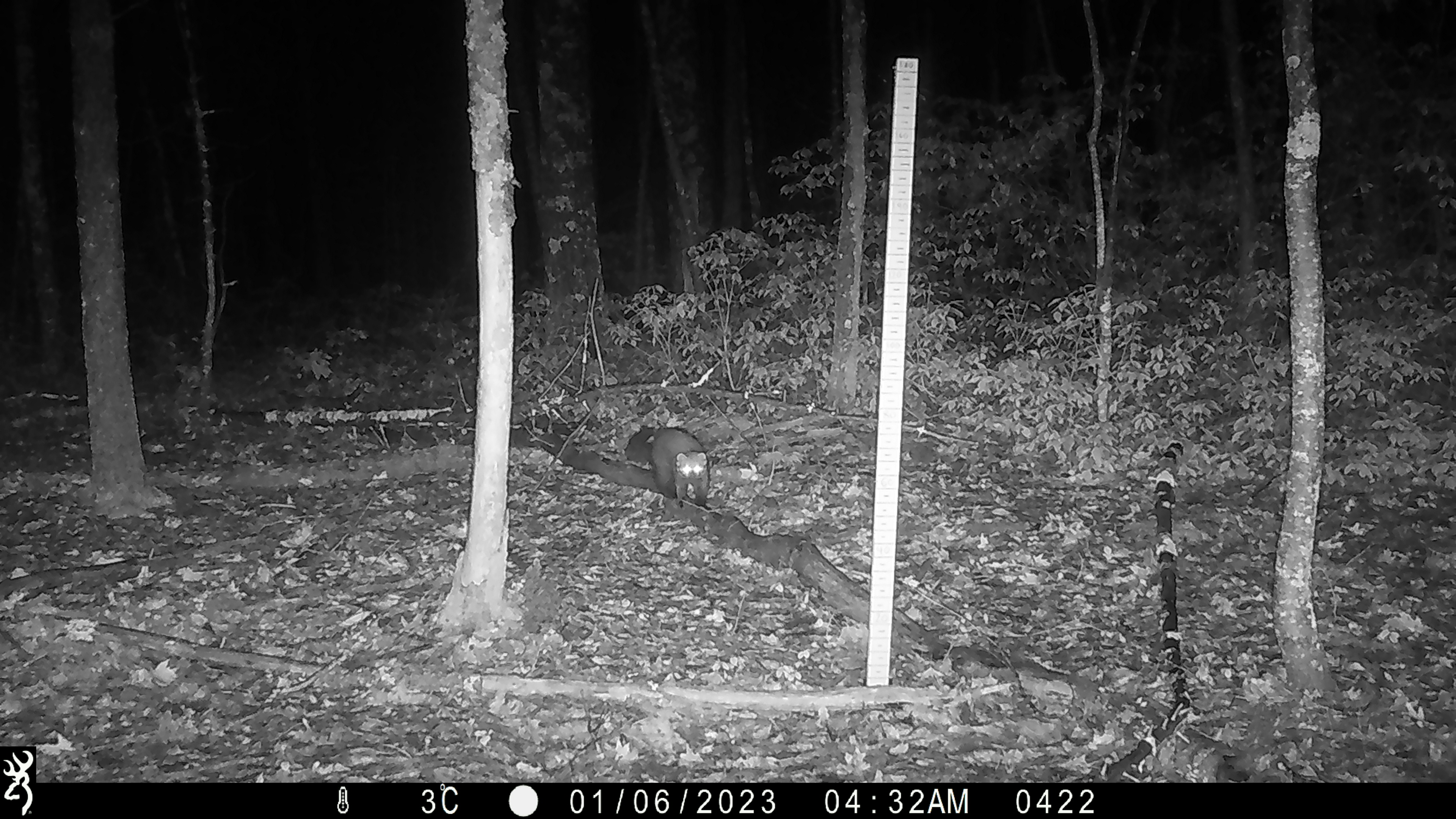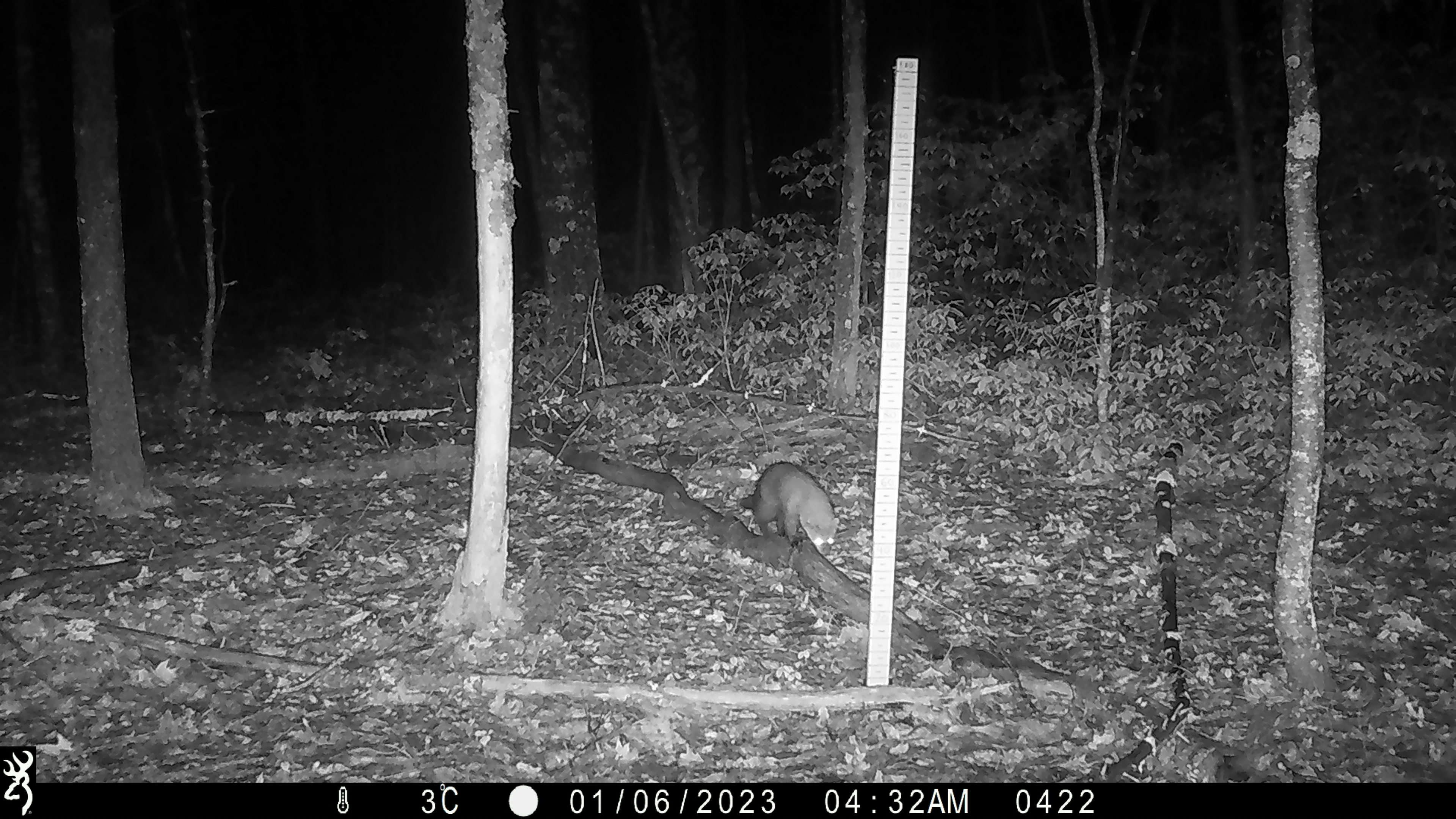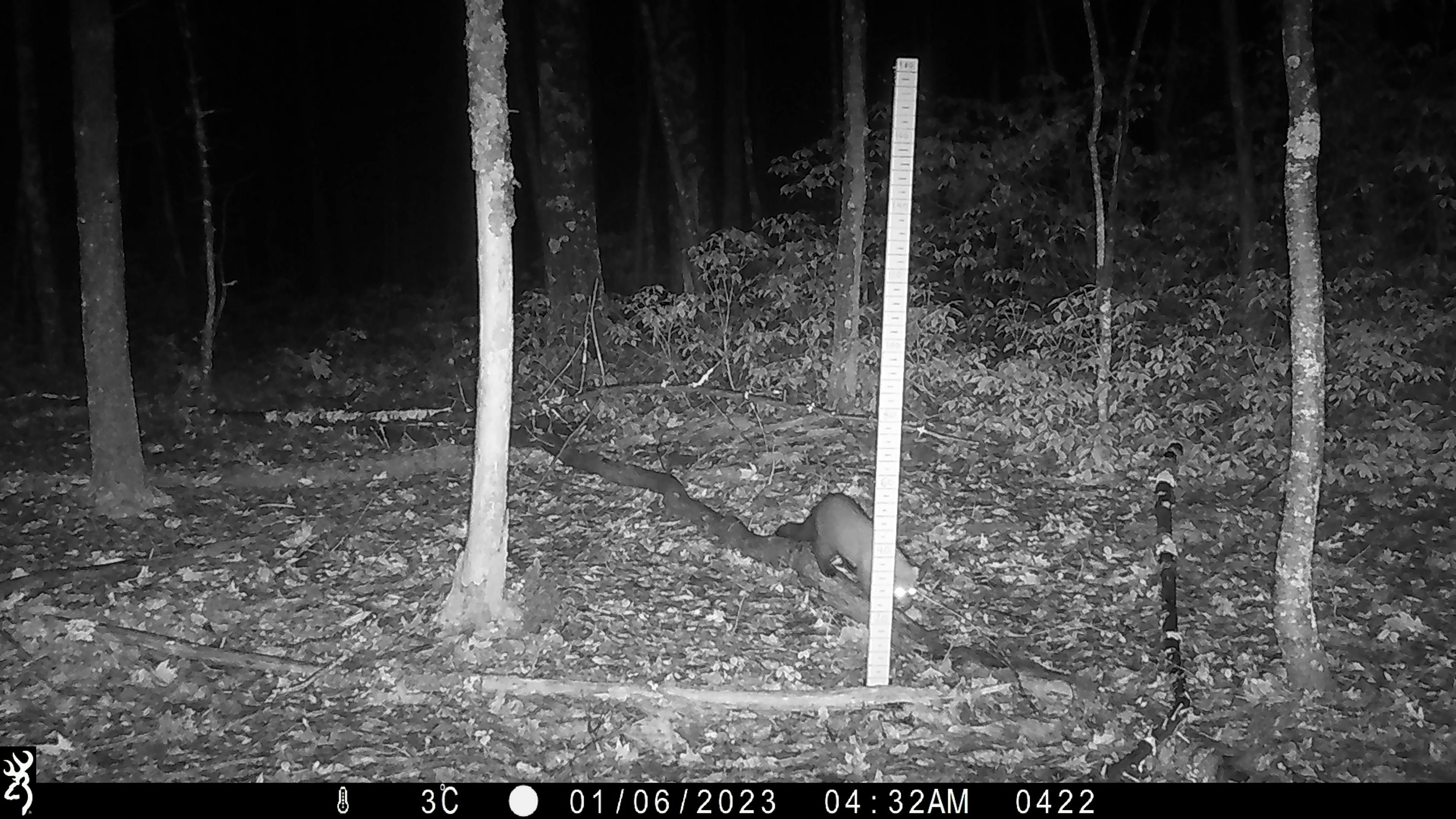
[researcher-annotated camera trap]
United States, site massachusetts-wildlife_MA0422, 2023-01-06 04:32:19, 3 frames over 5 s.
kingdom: Animalia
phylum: Chordata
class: Mammalia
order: Carnivora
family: Mustelidae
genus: Pekania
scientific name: Pekania pennanti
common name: fisher